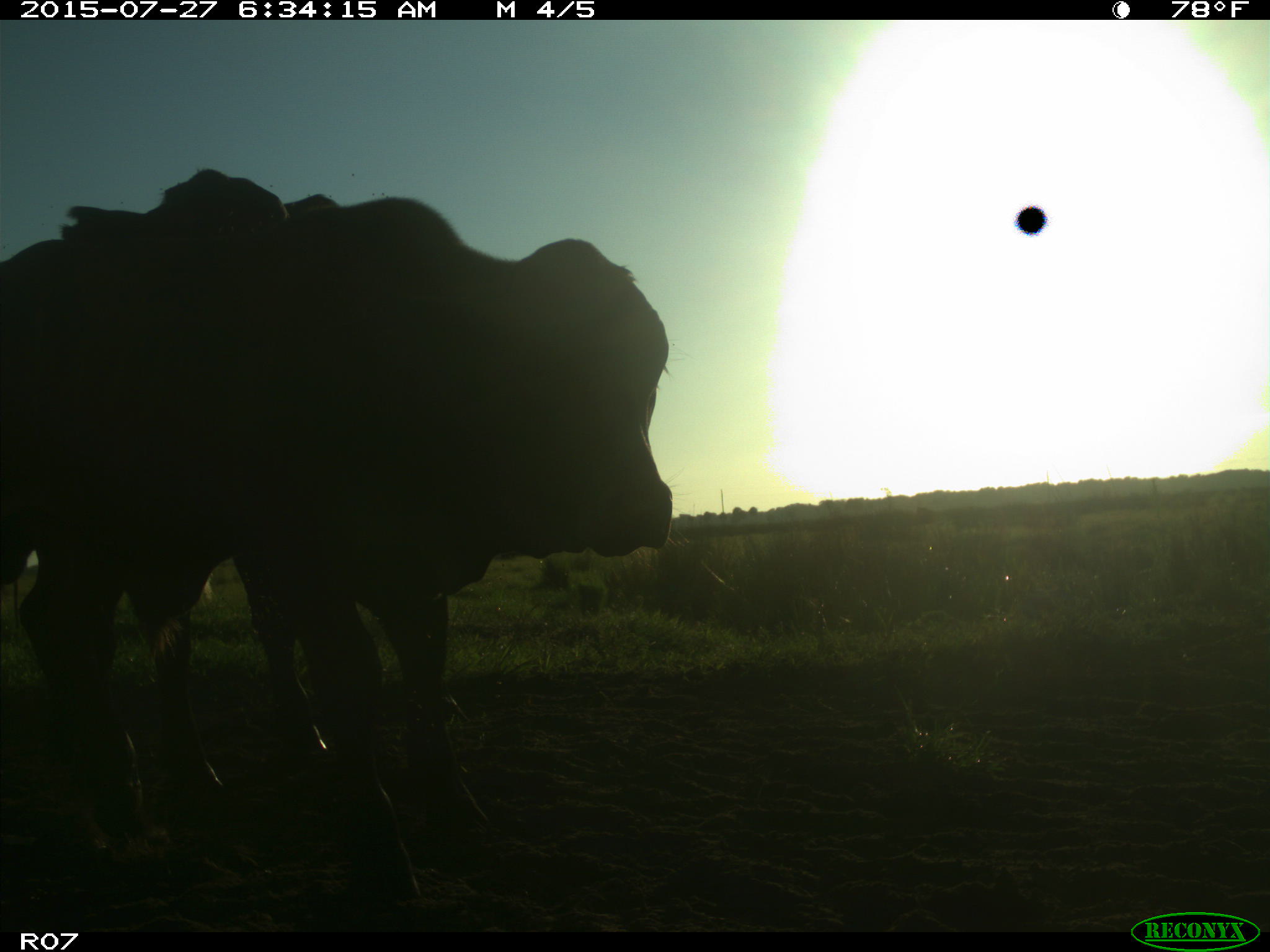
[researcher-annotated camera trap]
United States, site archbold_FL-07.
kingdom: Animalia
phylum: Chordata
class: Mammalia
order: Artiodactyla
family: Bovidae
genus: Bos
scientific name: Bos taurus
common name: domestic cow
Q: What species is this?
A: Bos taurus (domestic cow).